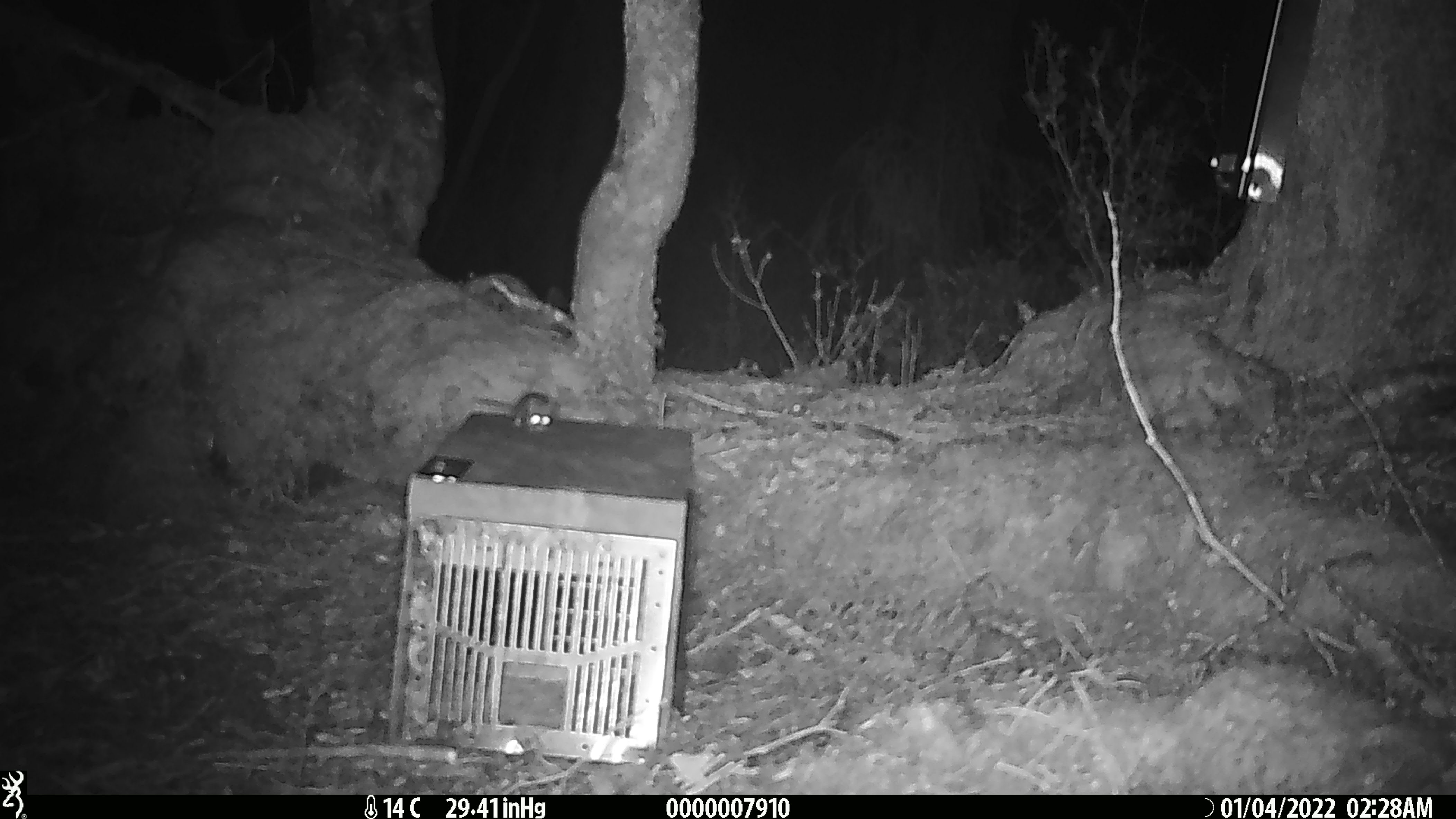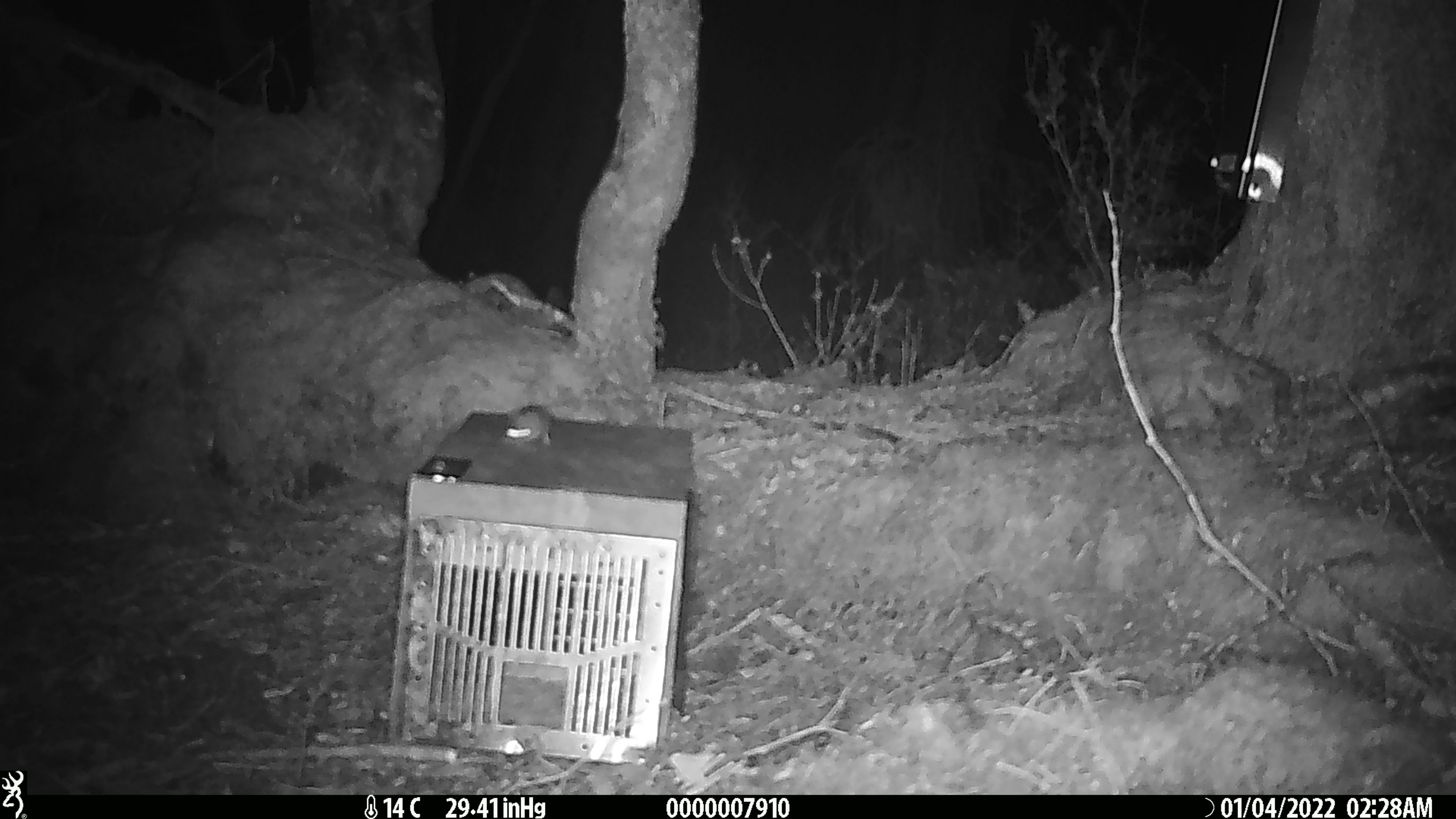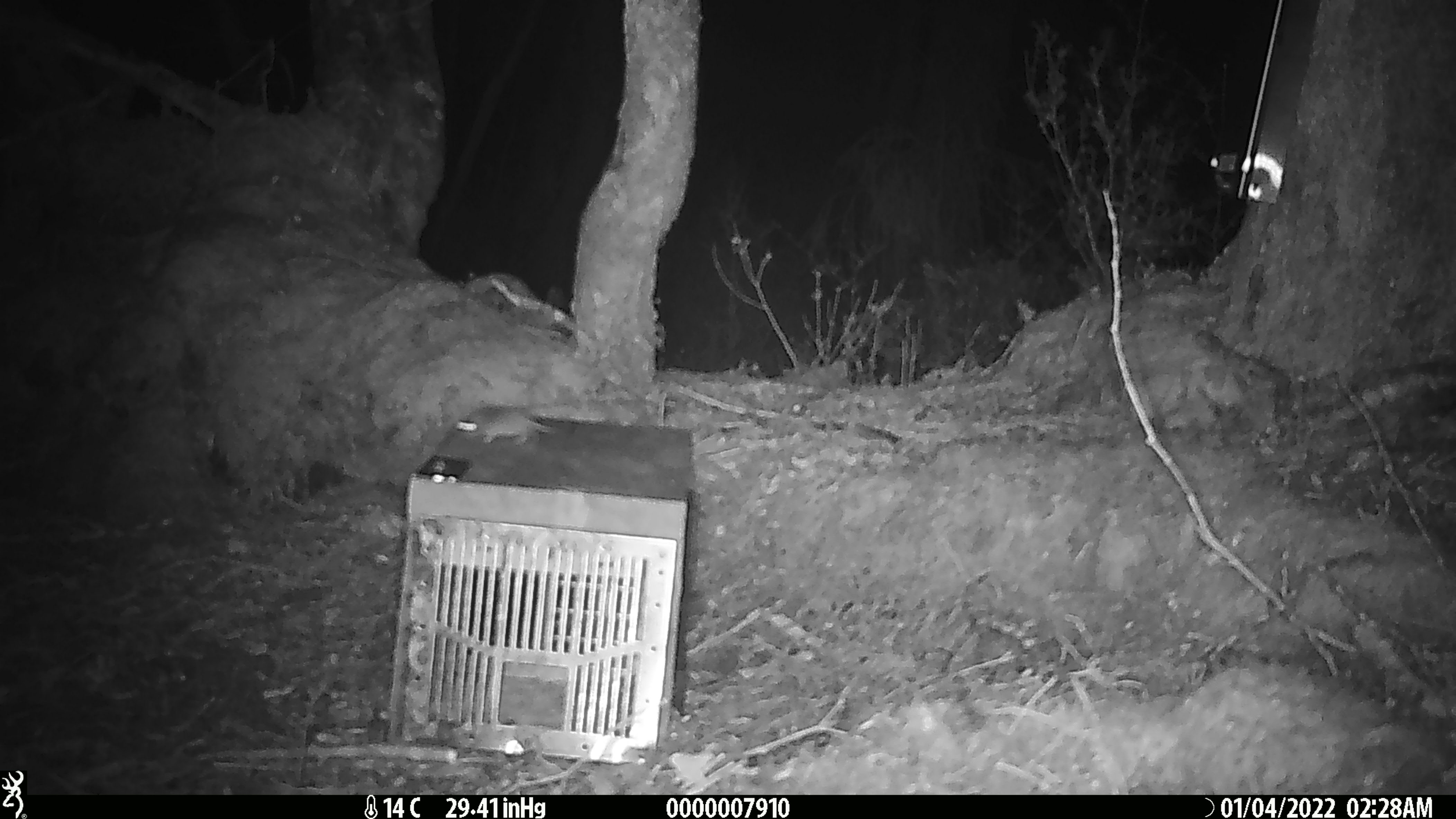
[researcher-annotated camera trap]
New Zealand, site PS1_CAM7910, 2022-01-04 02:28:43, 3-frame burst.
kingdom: Animalia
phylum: Chordata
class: Mammalia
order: Rodentia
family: Muridae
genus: Mus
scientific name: Mus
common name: mouse